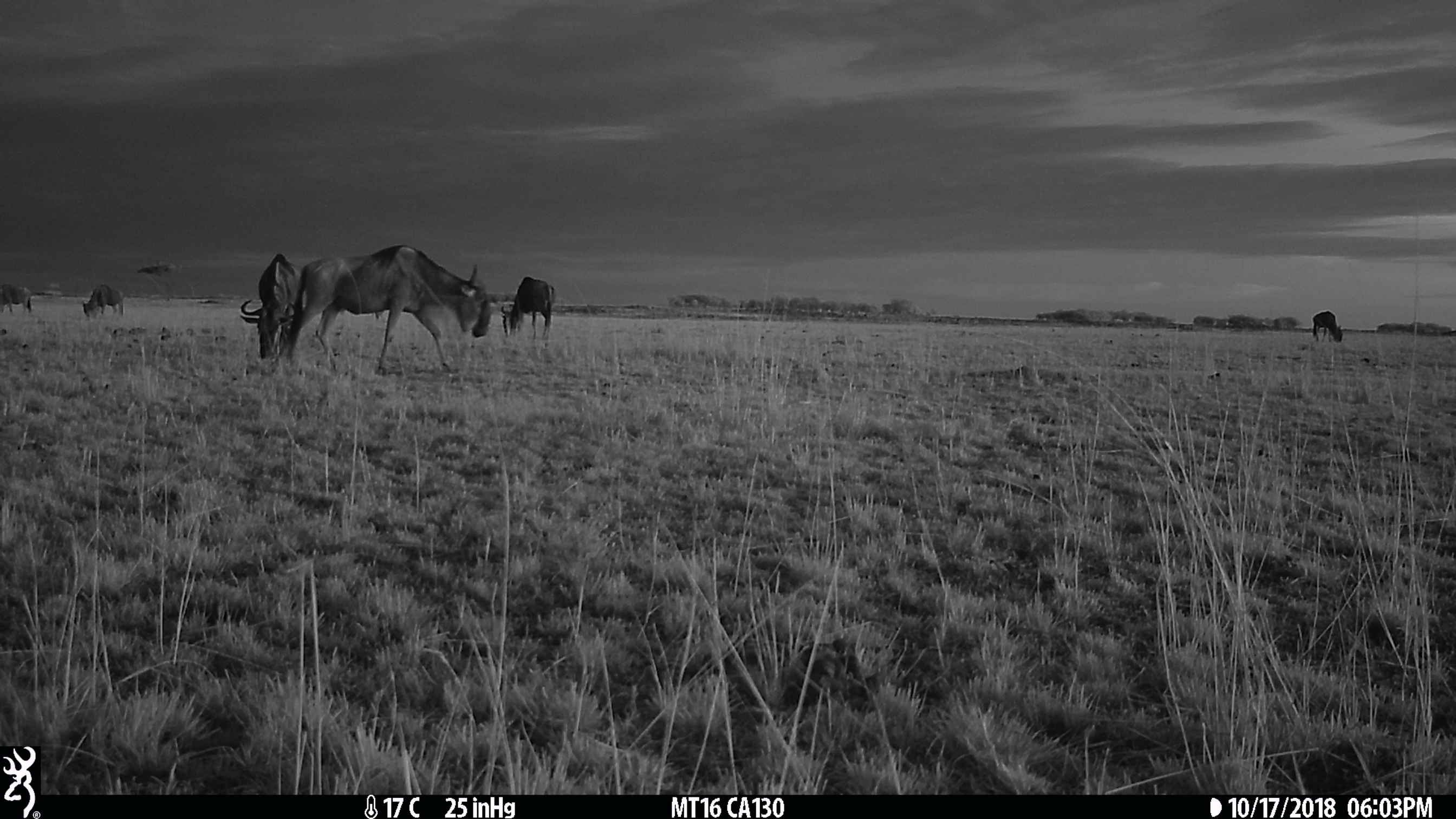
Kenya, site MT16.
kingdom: Animalia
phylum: Chordata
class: Mammalia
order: Artiodactyla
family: Bovidae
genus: Connochaetes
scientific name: Connochaetes taurinus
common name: blue wildebeest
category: wildebeest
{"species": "wildebeest (blue wildebeest) (Connochaetes taurinus)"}